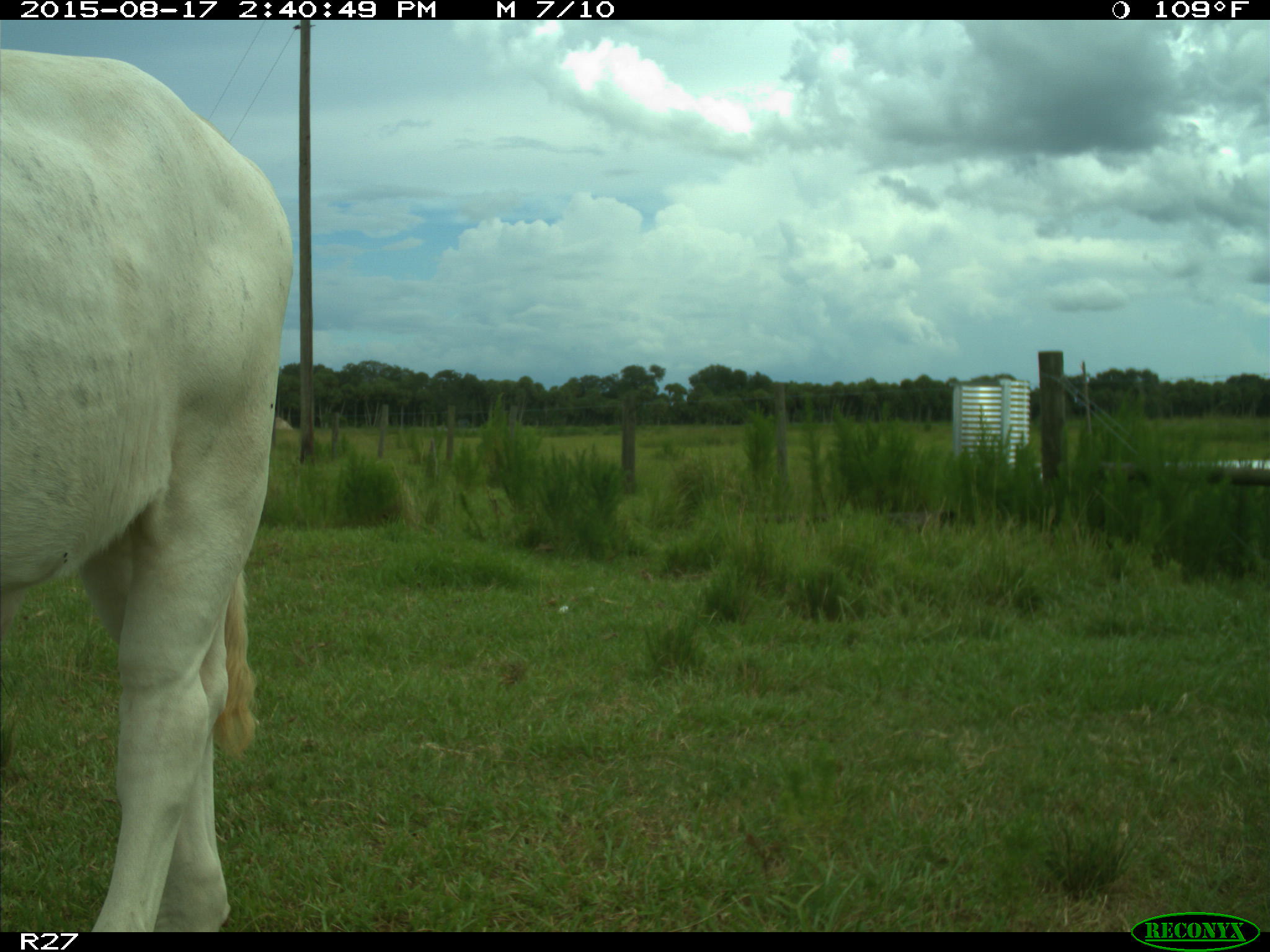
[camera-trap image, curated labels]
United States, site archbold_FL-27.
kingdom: Animalia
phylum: Chordata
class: Mammalia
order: Artiodactyla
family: Bovidae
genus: Bos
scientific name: Bos taurus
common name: domestic cow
Bos taurus (domestic cow).